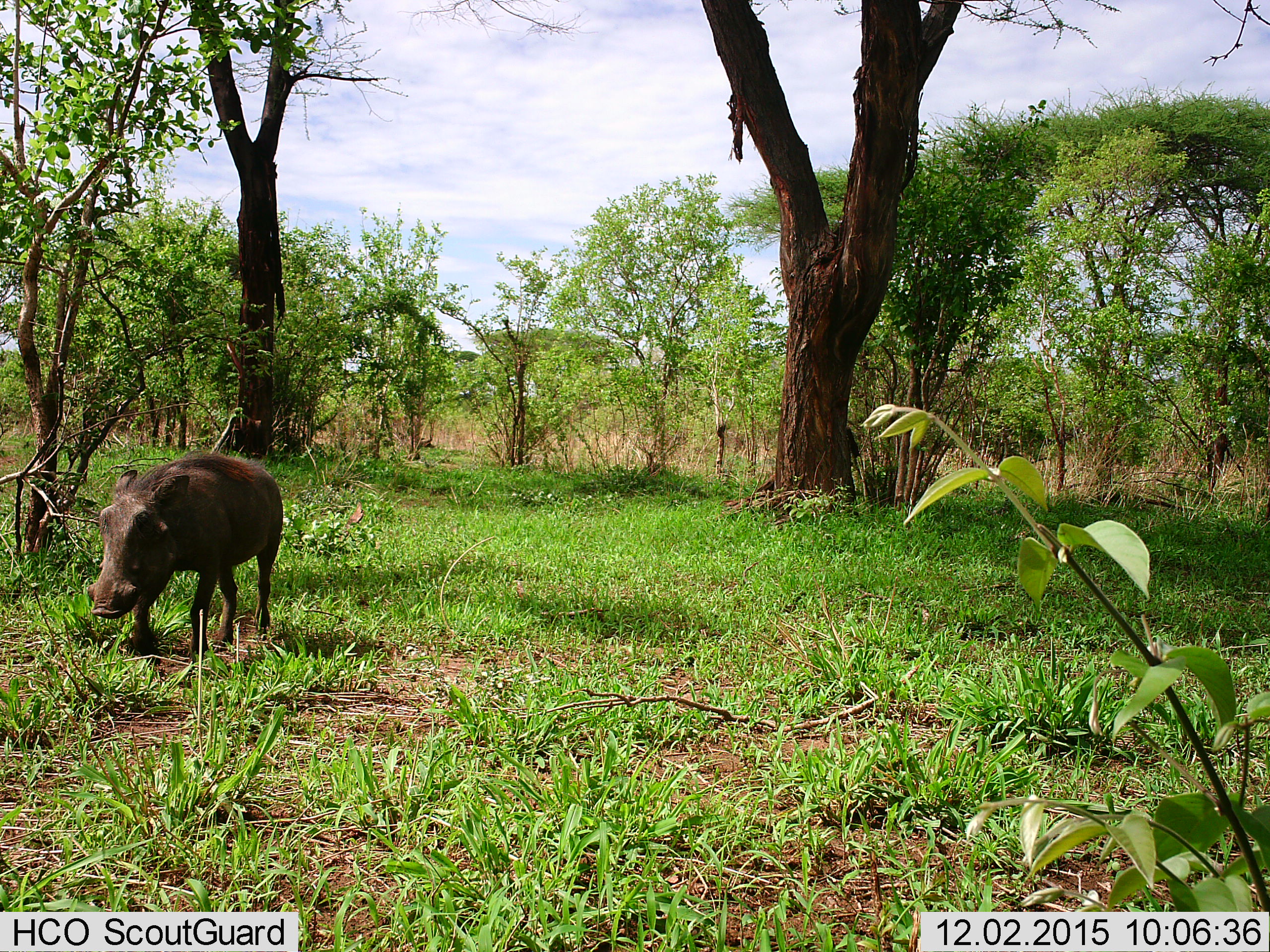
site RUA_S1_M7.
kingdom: Animalia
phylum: Chordata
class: Mammalia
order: Artiodactyla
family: Suidae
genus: Phacochoerus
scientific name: Phacochoerus africanus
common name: warthog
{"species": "warthog (Phacochoerus africanus)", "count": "1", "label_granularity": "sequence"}